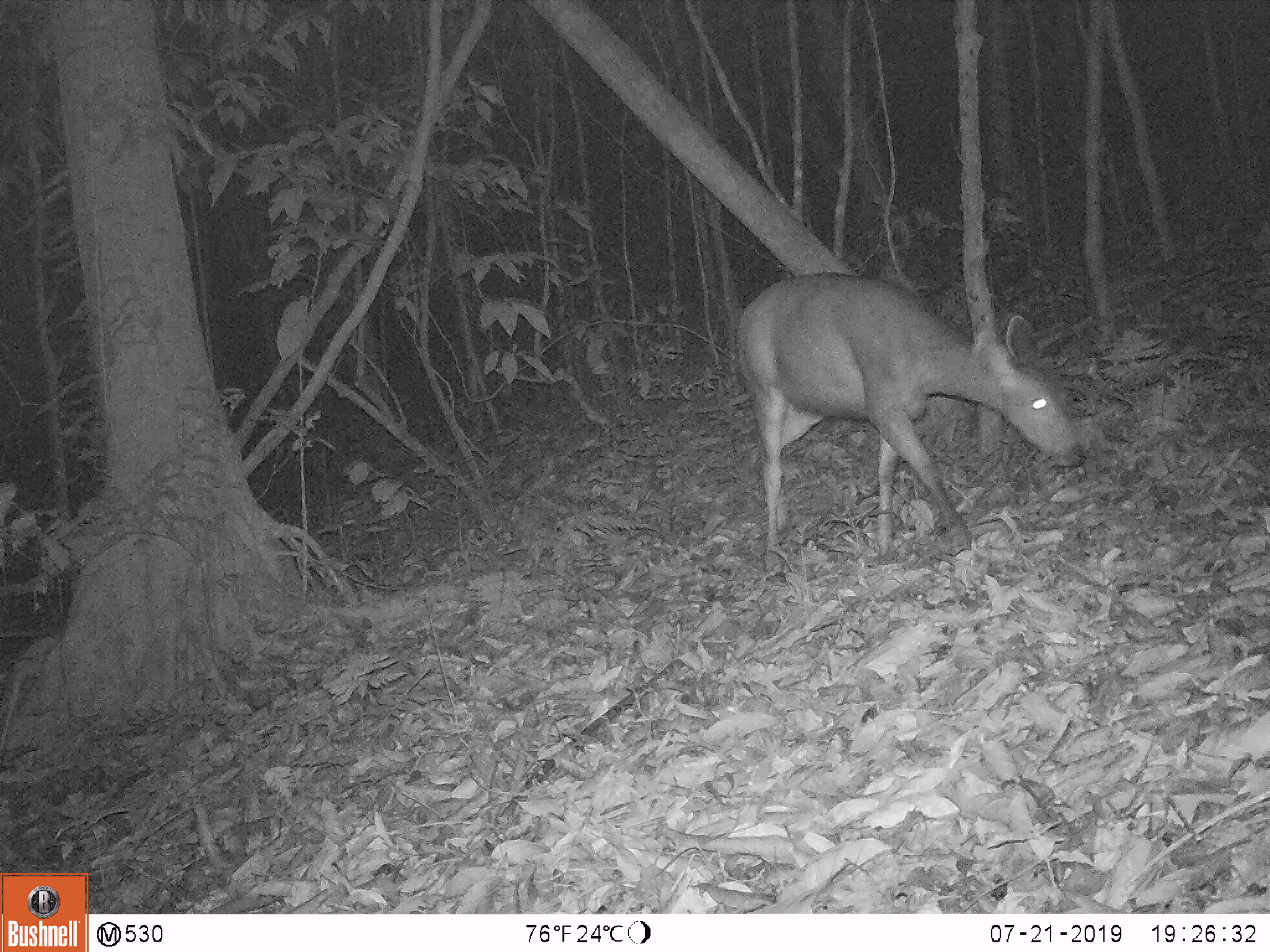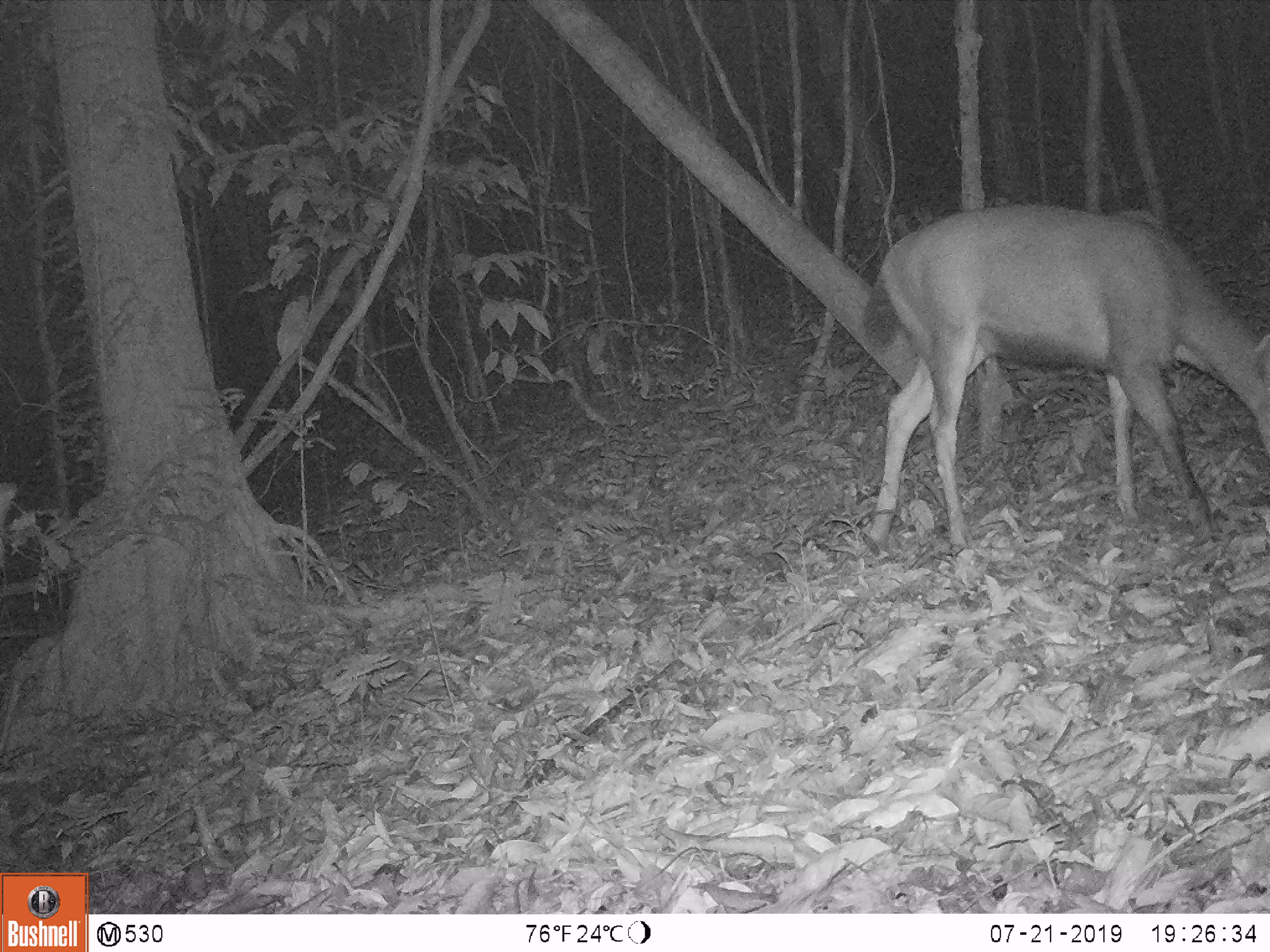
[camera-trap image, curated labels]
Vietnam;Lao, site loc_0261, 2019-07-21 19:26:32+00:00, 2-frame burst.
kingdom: Animalia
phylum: Chordata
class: Mammalia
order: Artiodactyla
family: Cervidae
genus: Rusa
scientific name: Rusa unicolor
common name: sambar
Sambar (Rusa unicolor). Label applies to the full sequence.